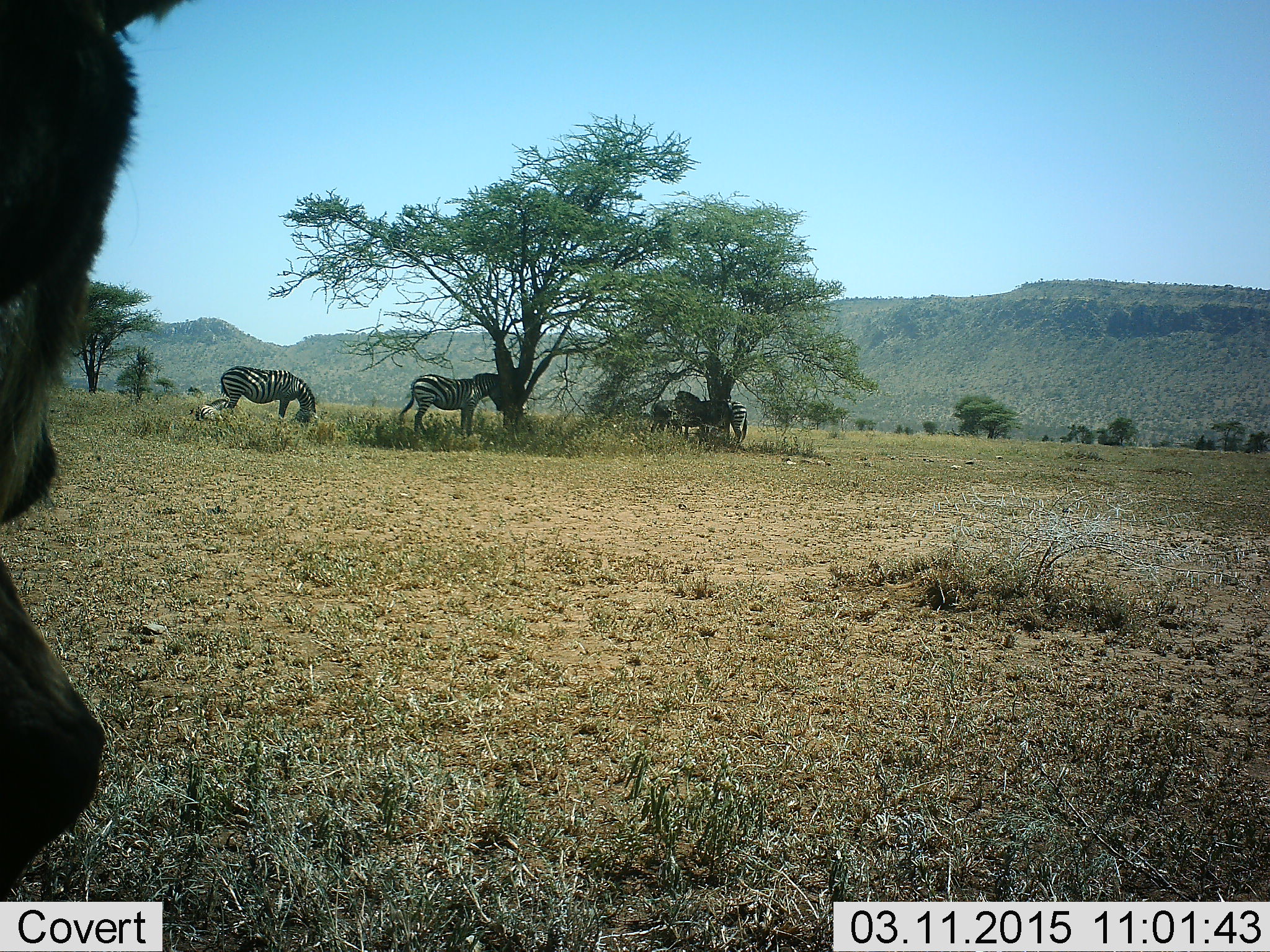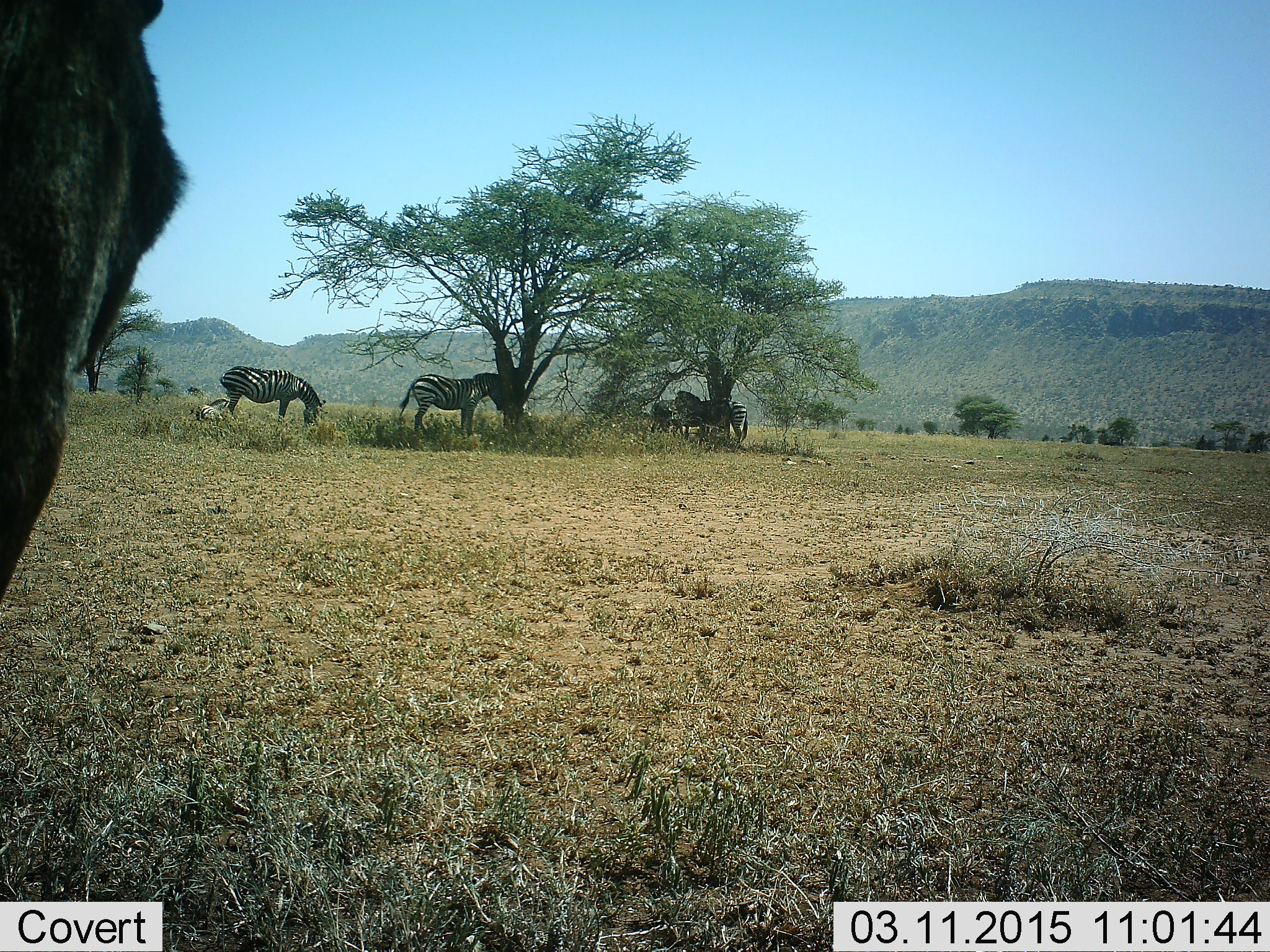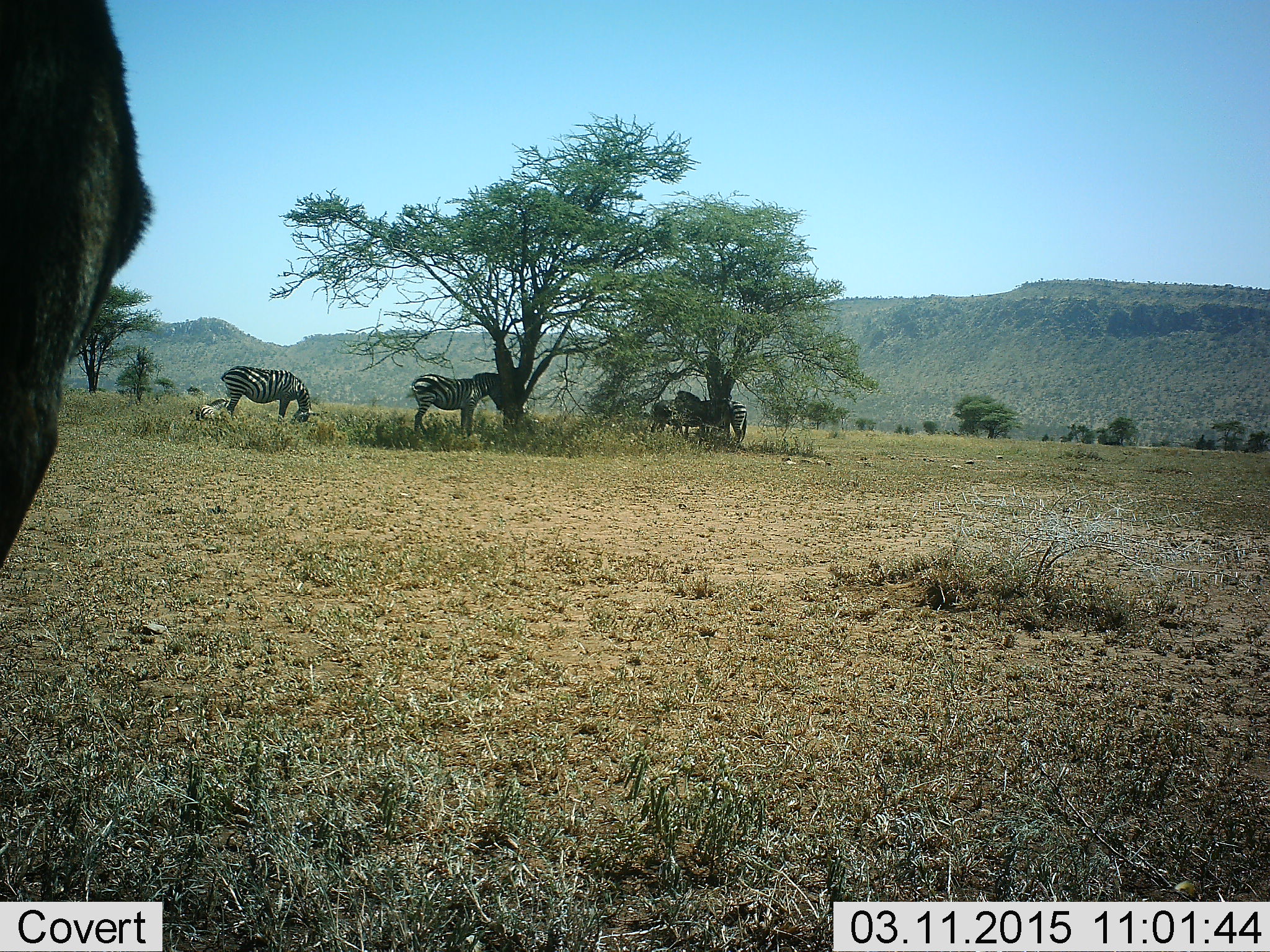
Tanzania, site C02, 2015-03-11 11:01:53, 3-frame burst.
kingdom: Animalia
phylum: Chordata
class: Mammalia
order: Perissodactyla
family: Equidae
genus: Equus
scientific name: Equus quagga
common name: plains zebra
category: zebra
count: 5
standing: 83%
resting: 42%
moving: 8%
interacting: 0%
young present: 8%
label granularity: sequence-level